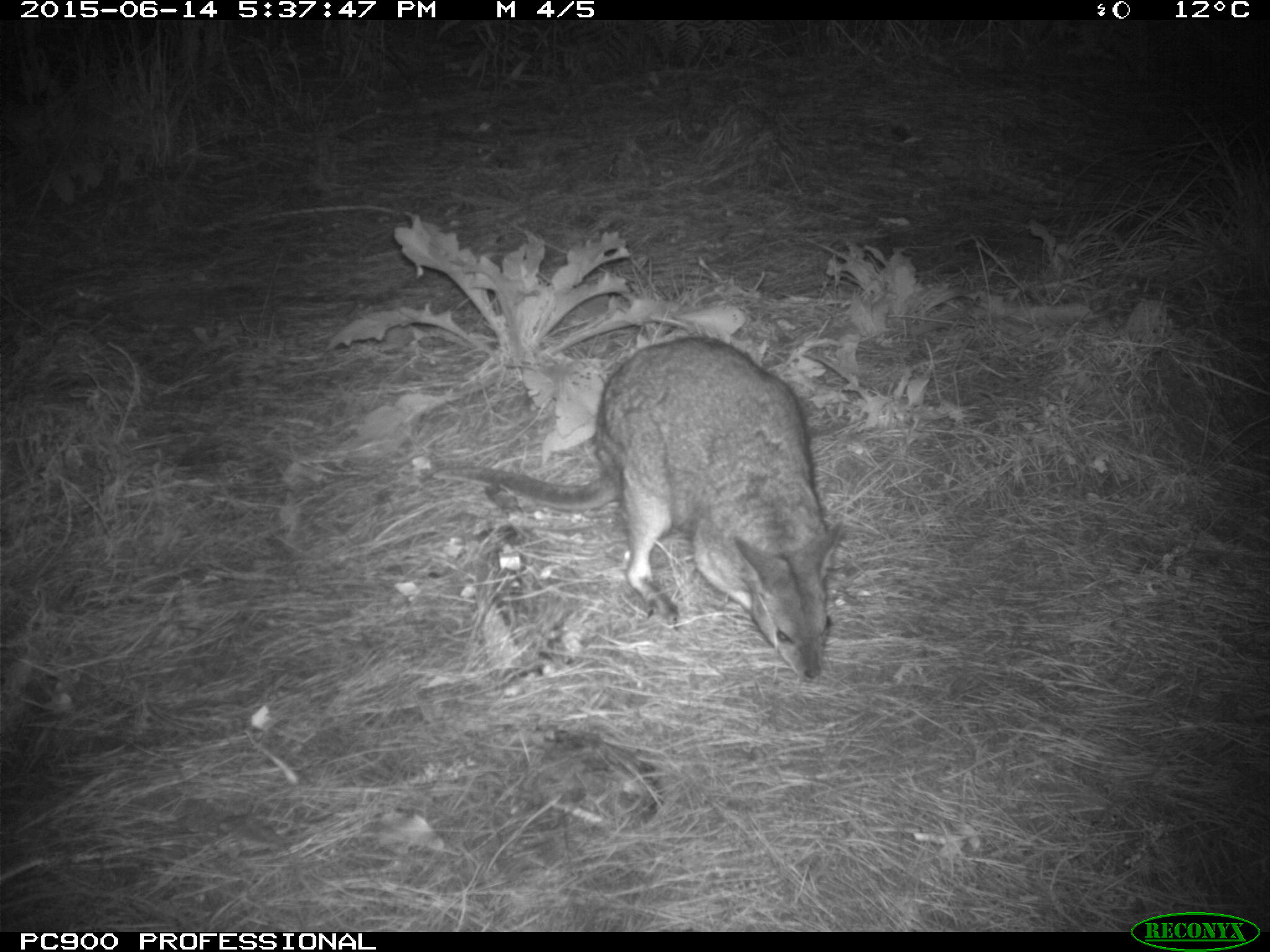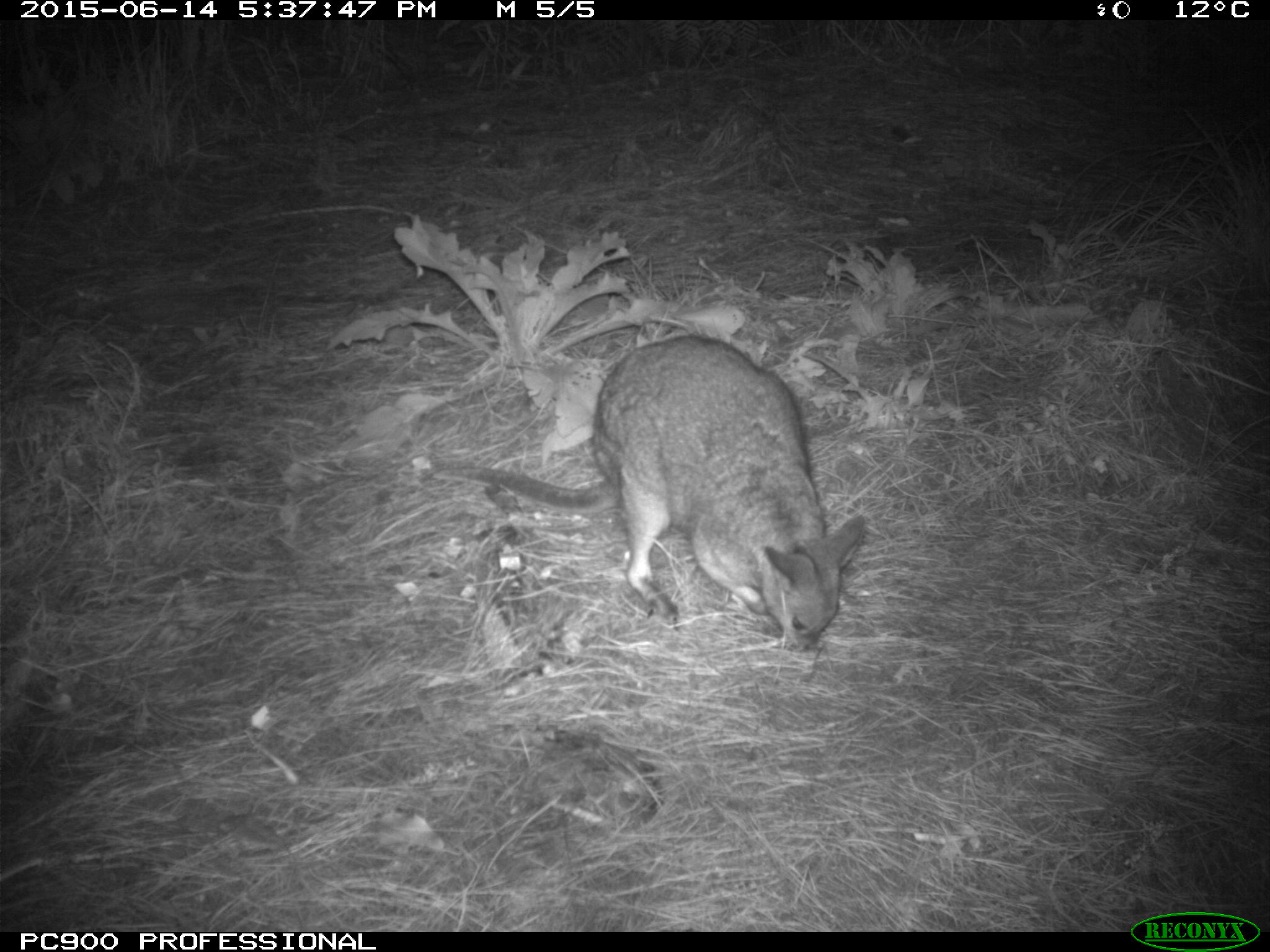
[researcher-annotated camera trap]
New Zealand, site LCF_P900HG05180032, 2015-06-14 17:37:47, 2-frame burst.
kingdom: Animalia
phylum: Chordata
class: Mammalia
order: Diprotodontia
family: Macropodidae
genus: Notamacropus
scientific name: Notamacropus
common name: wallaby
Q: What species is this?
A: Wallaby (Notamacropus).